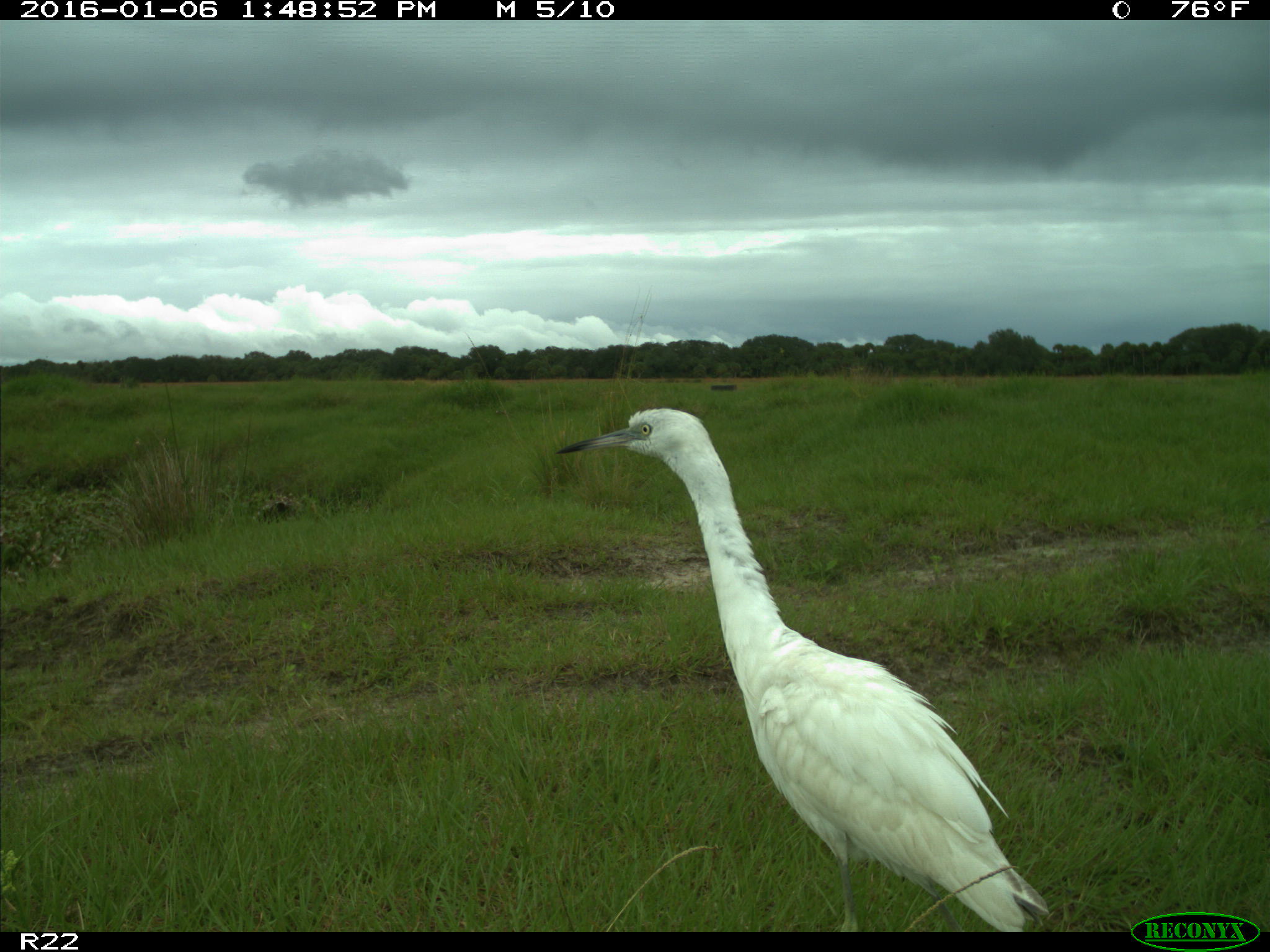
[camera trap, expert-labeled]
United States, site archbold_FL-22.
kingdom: Animalia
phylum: Chordata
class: Aves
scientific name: Aves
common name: birds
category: unidentified bird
Unidentified bird (birds) (Aves).